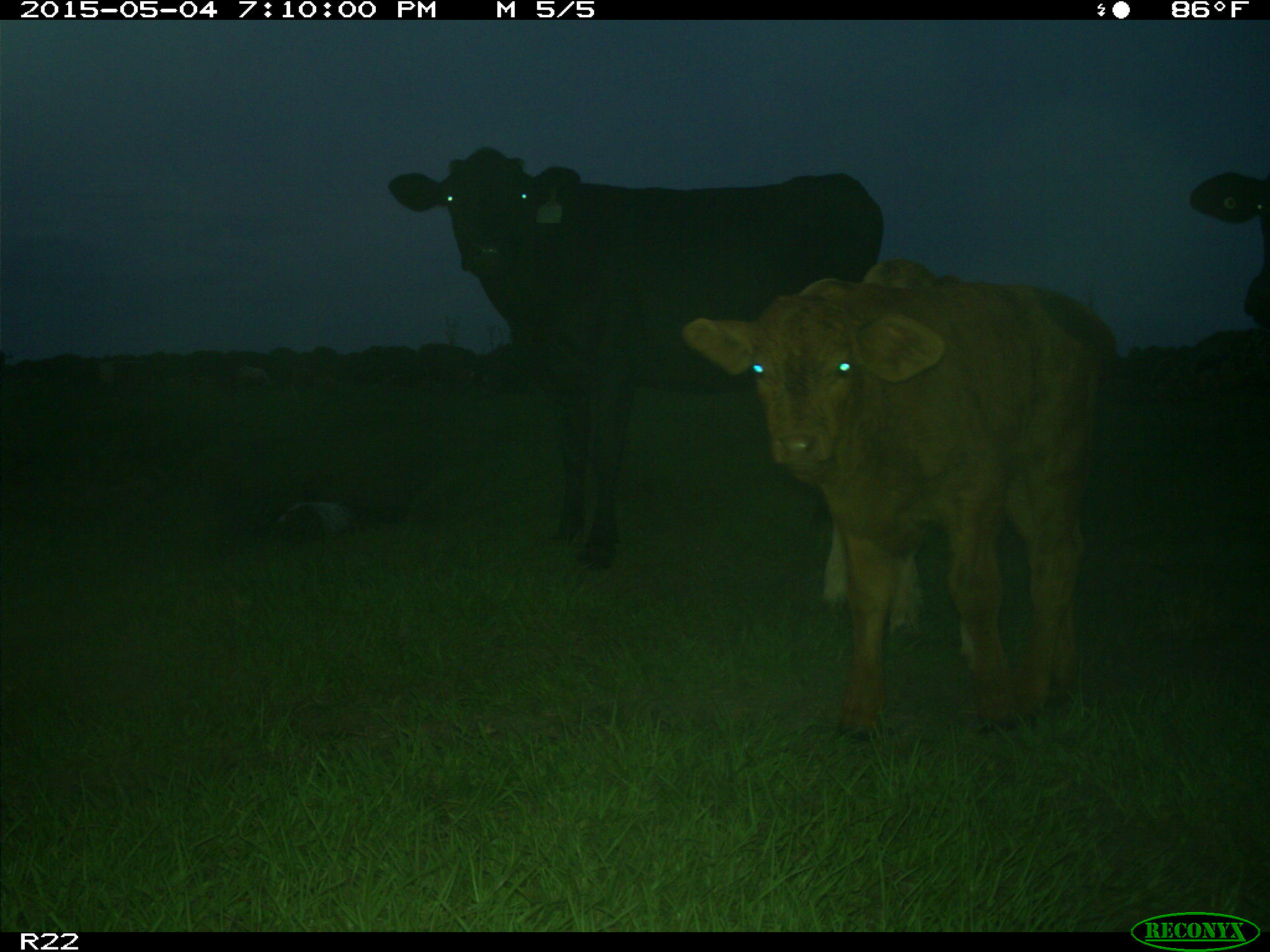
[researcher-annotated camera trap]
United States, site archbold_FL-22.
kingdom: Animalia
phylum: Chordata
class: Mammalia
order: Artiodactyla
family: Bovidae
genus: Bos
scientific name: Bos taurus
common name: domestic cow